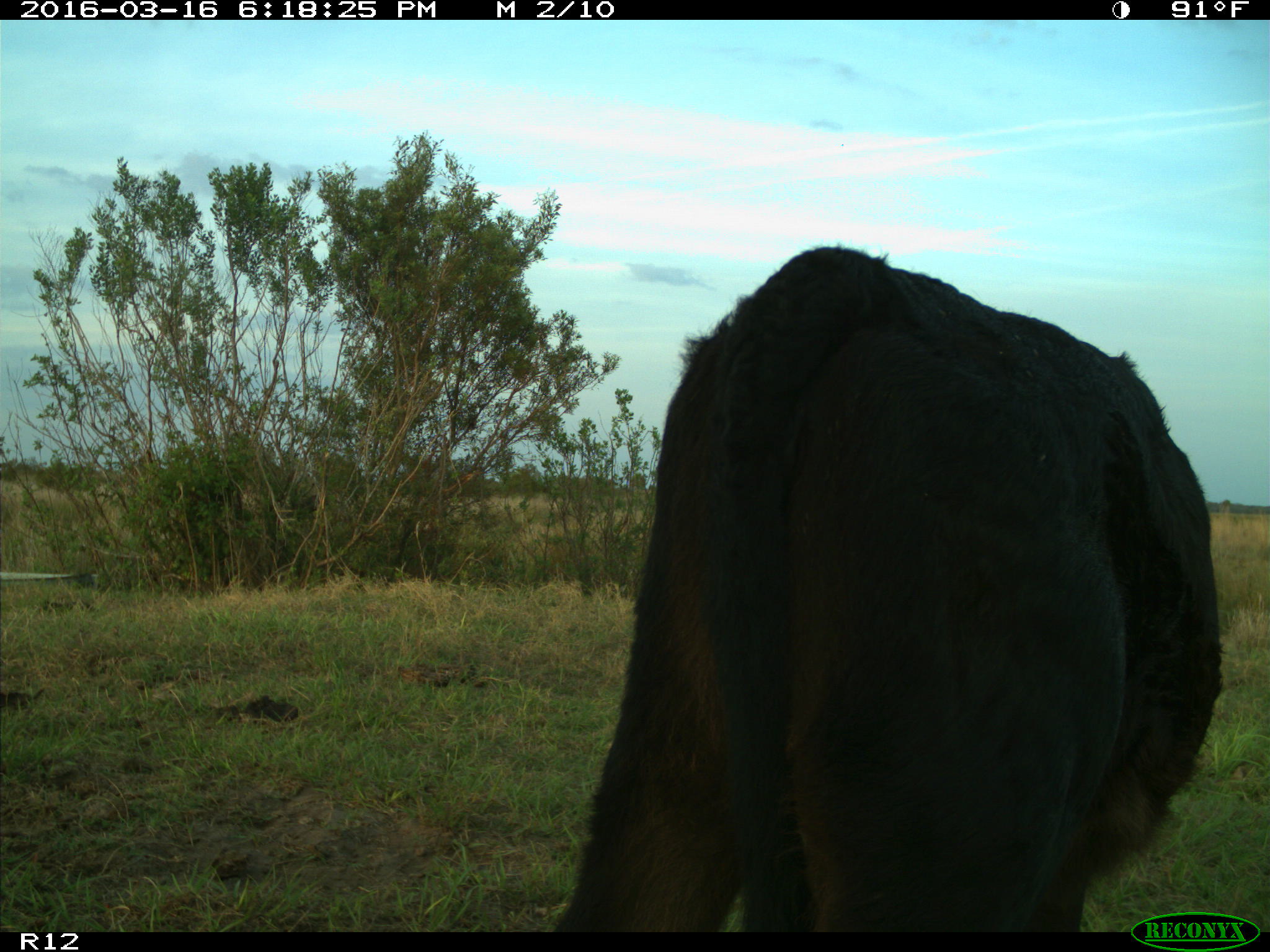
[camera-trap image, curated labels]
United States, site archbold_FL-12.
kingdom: Animalia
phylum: Chordata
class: Mammalia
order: Artiodactyla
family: Bovidae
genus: Bos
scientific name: Bos taurus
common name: domestic cow